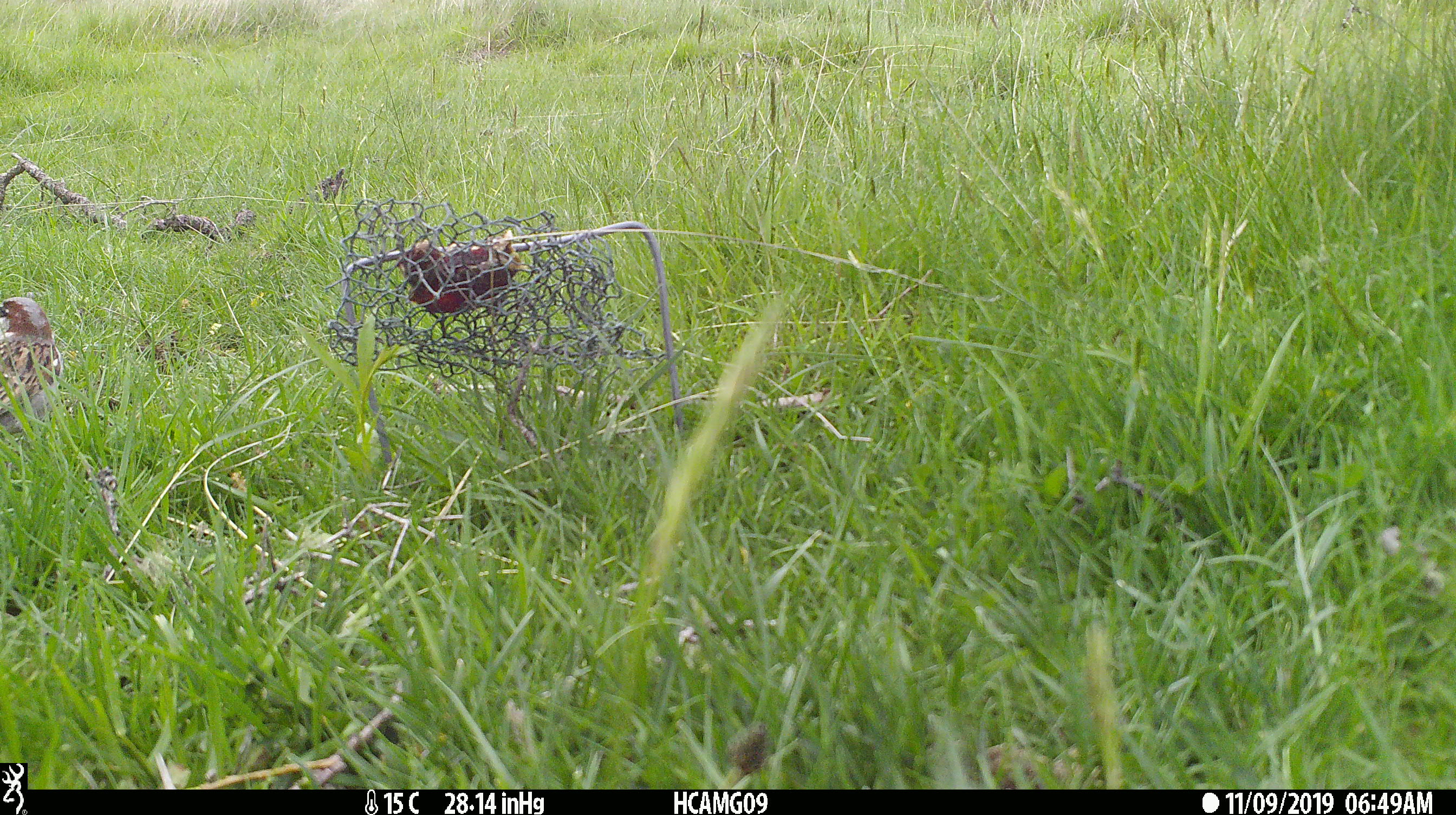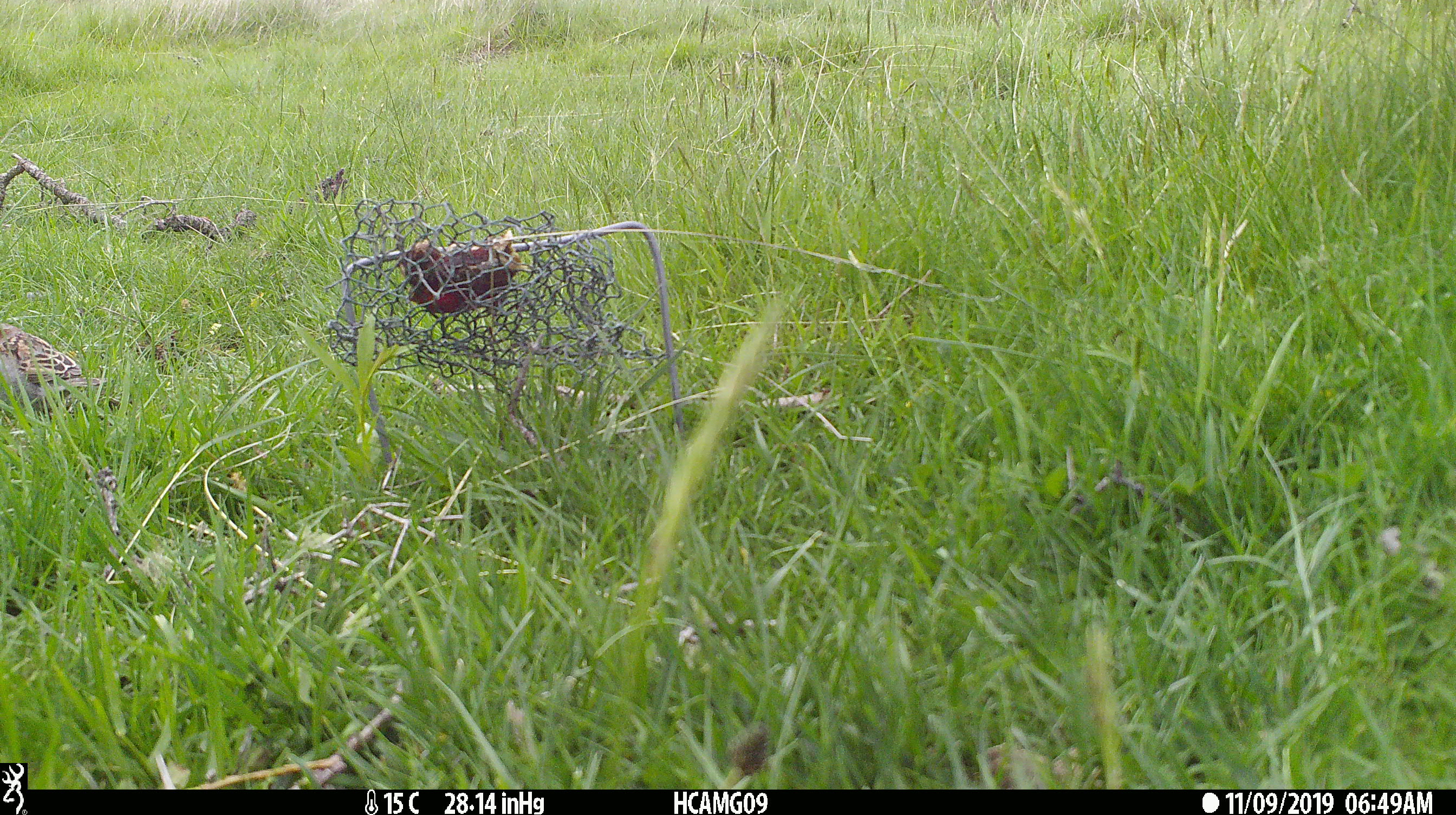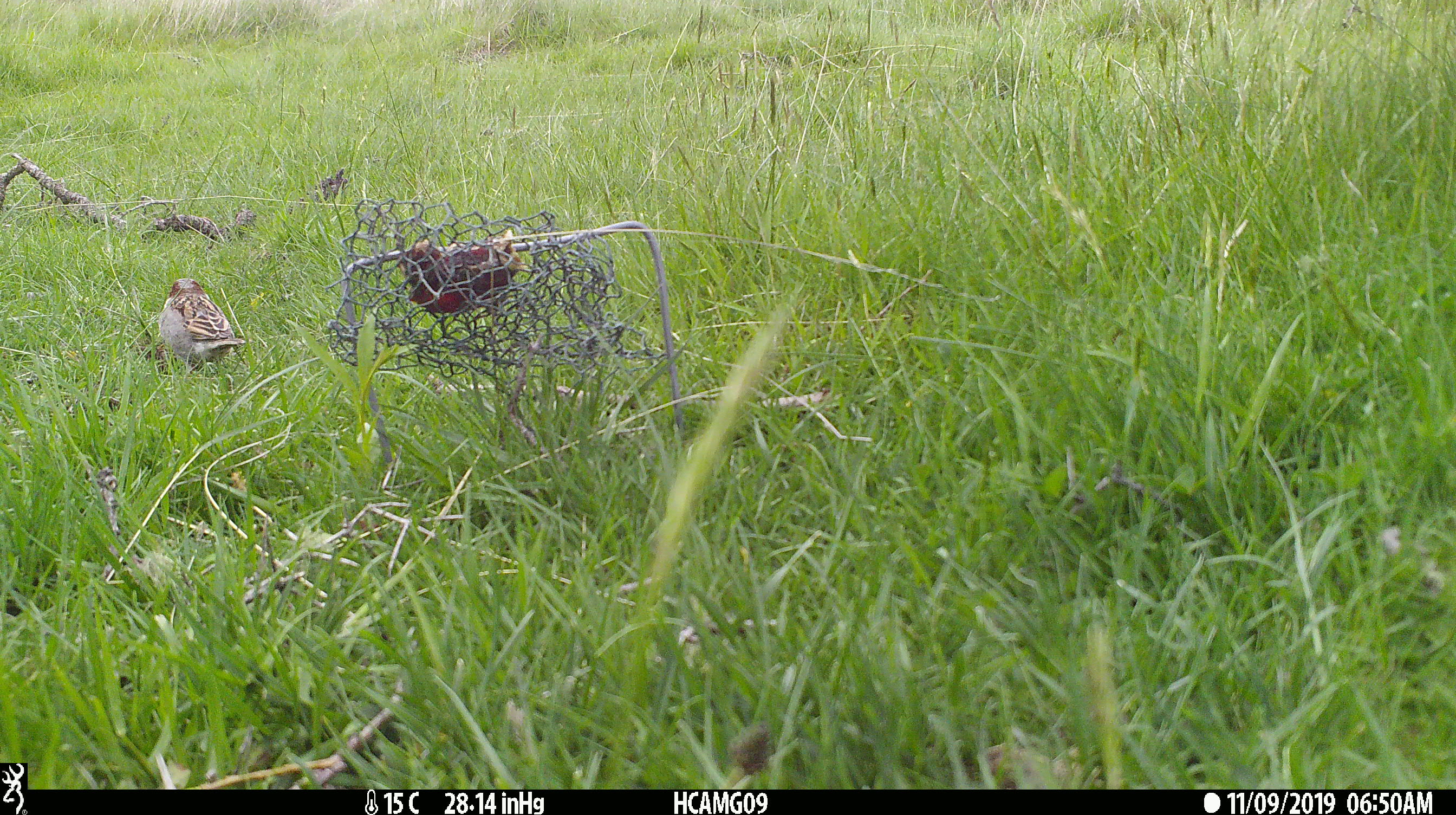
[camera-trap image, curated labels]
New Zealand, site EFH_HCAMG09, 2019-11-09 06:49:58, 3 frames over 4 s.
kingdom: Animalia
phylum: Chordata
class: Aves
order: Passeriformes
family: Prunellidae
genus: Prunella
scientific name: Prunella modularis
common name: dunnock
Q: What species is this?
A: Dunnock (Prunella modularis).